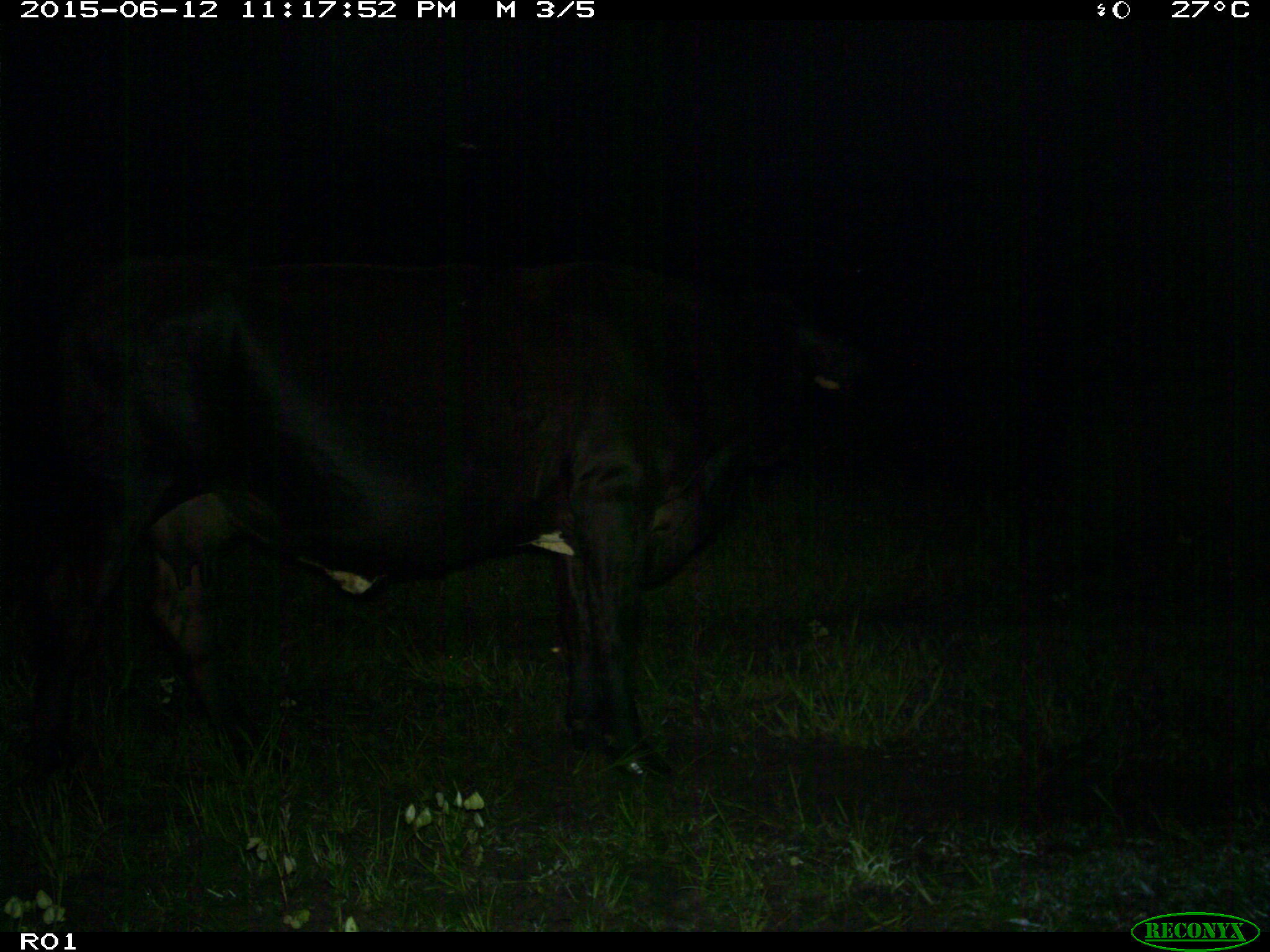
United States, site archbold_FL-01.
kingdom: Animalia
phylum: Chordata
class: Mammalia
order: Artiodactyla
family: Bovidae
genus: Bos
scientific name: Bos taurus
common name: domestic cow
Bos taurus (domestic cow).